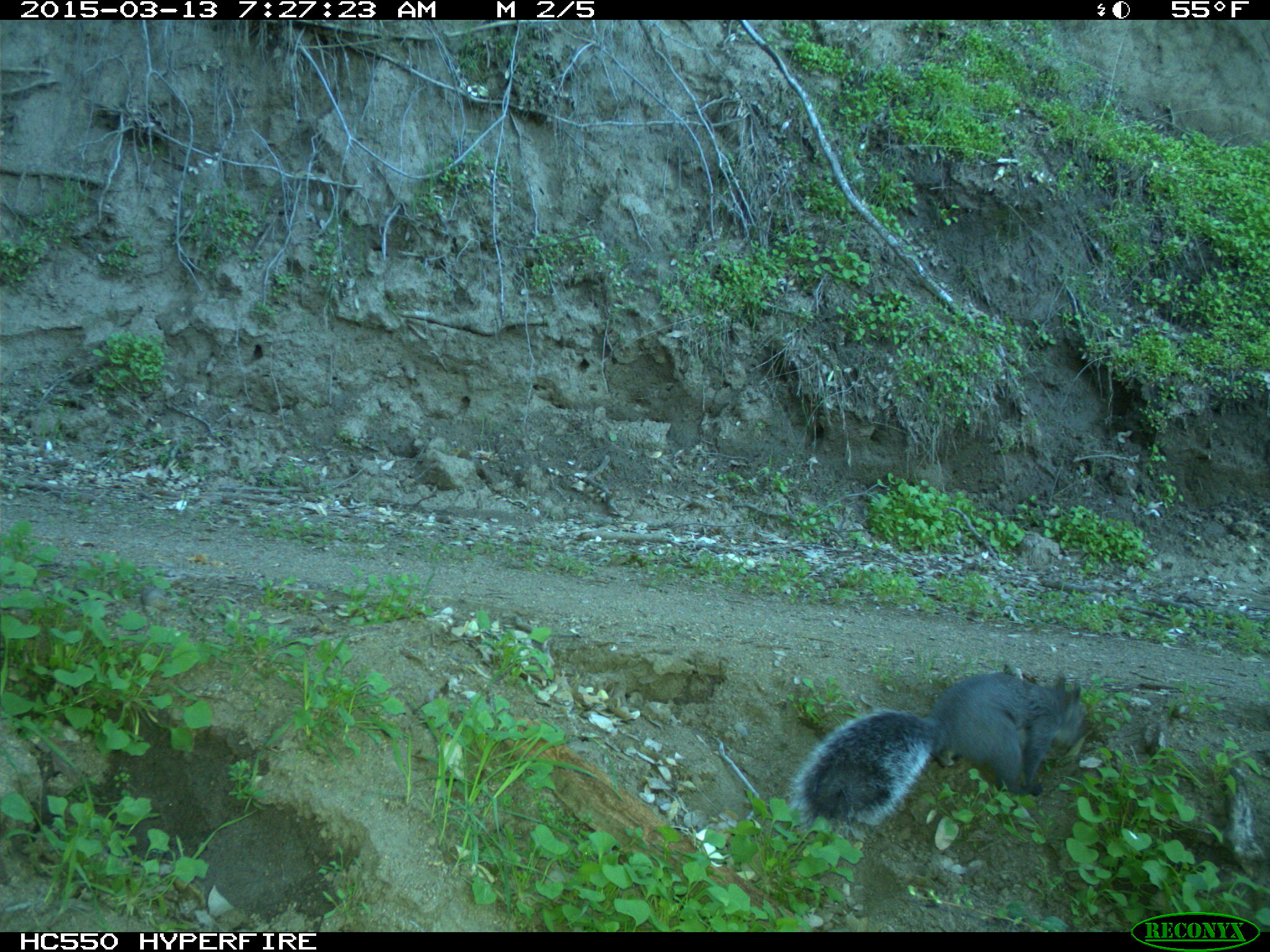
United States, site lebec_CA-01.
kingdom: Animalia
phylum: Chordata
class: Mammalia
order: Rodentia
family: Sciuridae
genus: Sciurus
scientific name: Sciurus carolinensis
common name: eastern gray squirrel